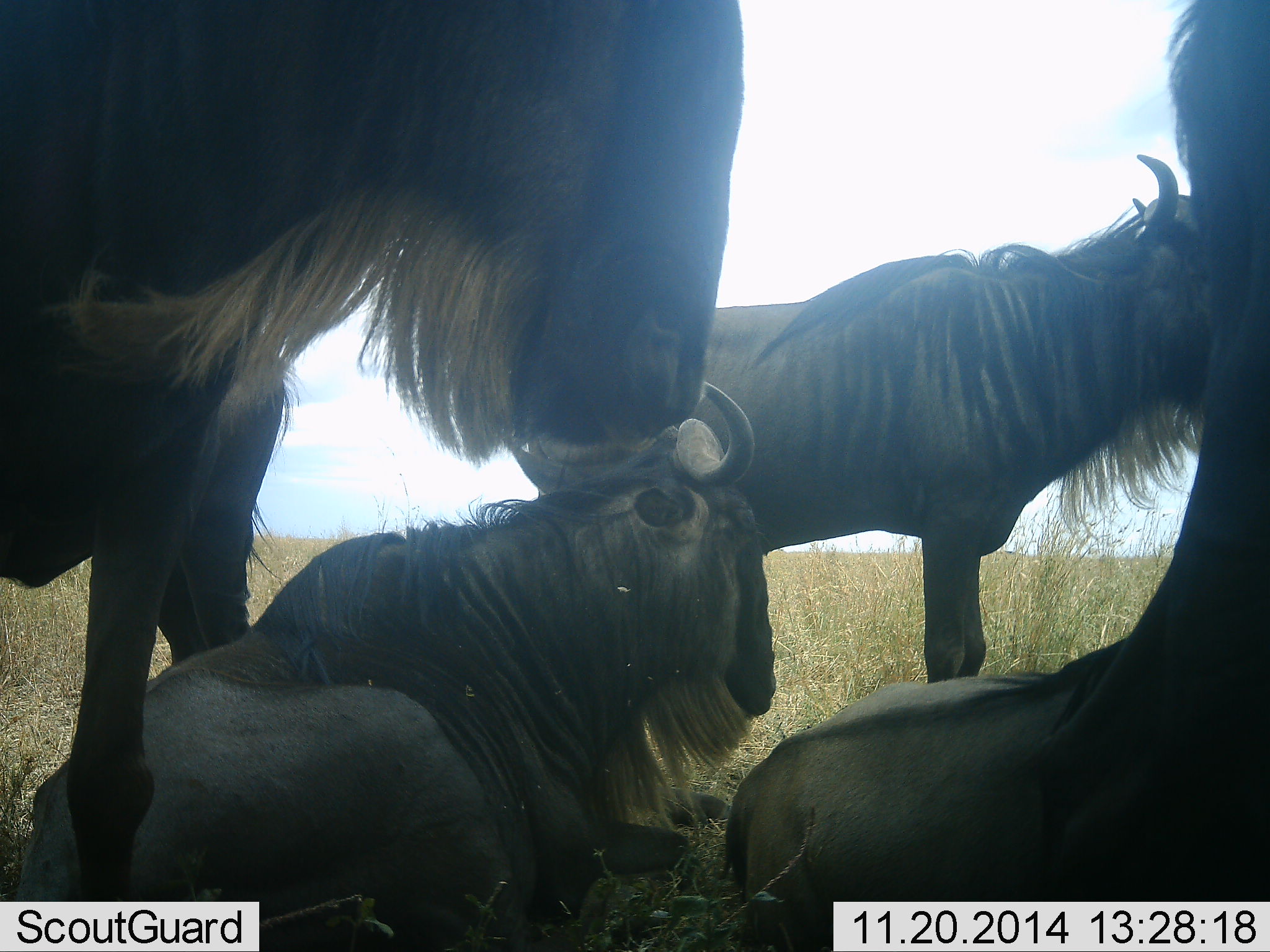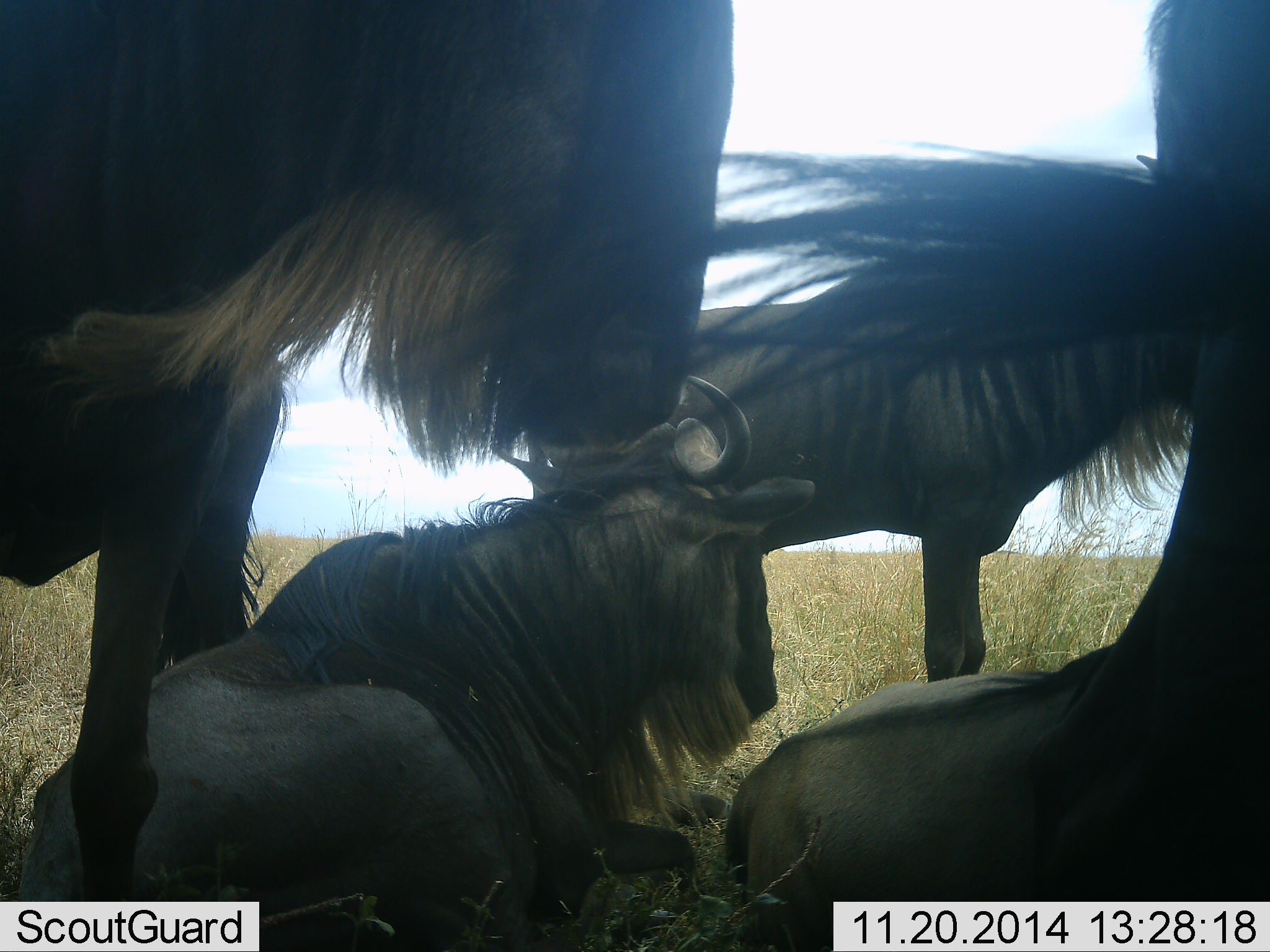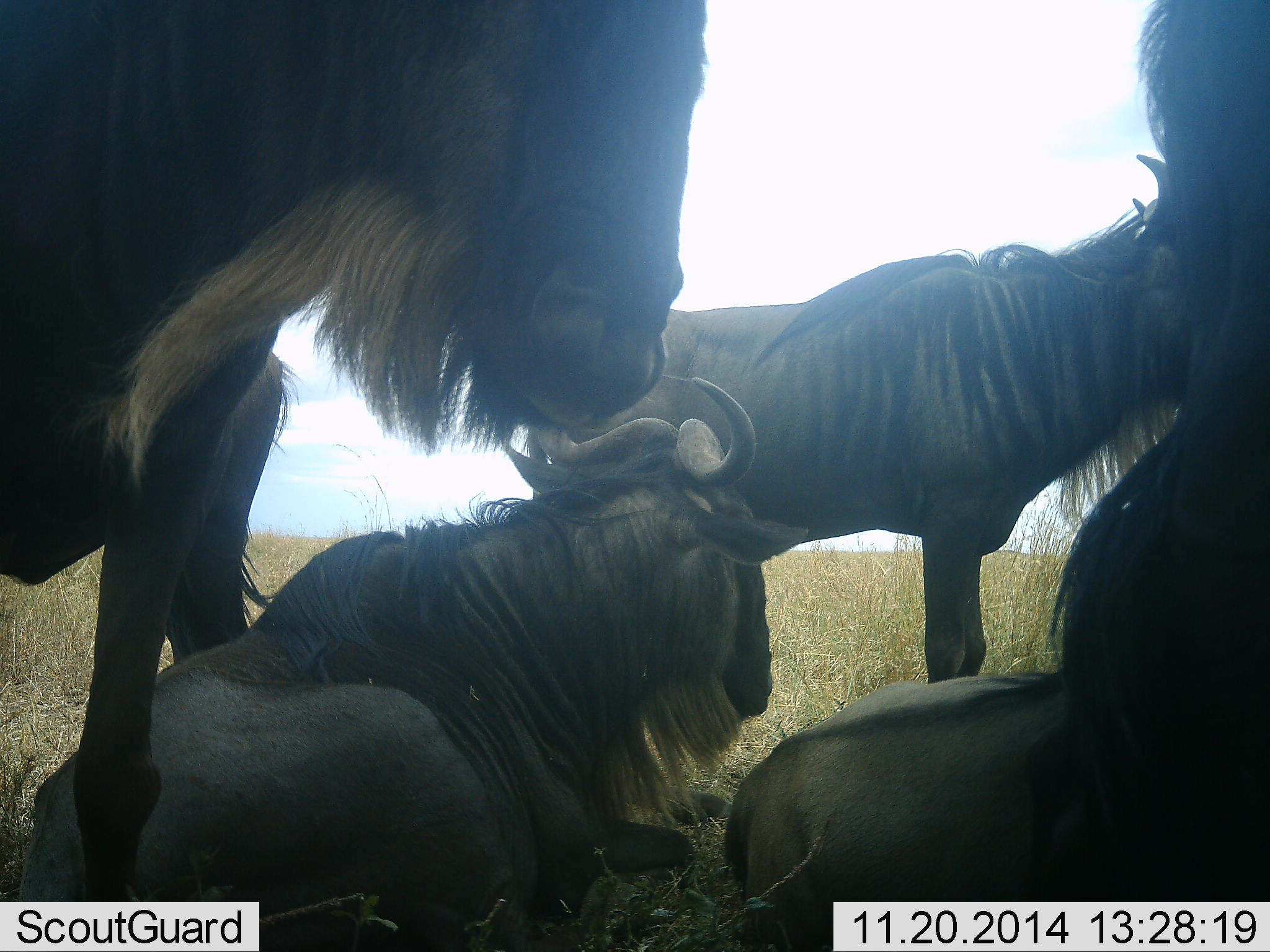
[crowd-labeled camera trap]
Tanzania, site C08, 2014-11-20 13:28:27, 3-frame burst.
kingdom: Animalia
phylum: Chordata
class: Mammalia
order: Artiodactyla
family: Bovidae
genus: Connochaetes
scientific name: Connochaetes taurinus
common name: blue wildebeest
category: wildebeest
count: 4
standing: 60%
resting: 90%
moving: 10%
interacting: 40%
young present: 0%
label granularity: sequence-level